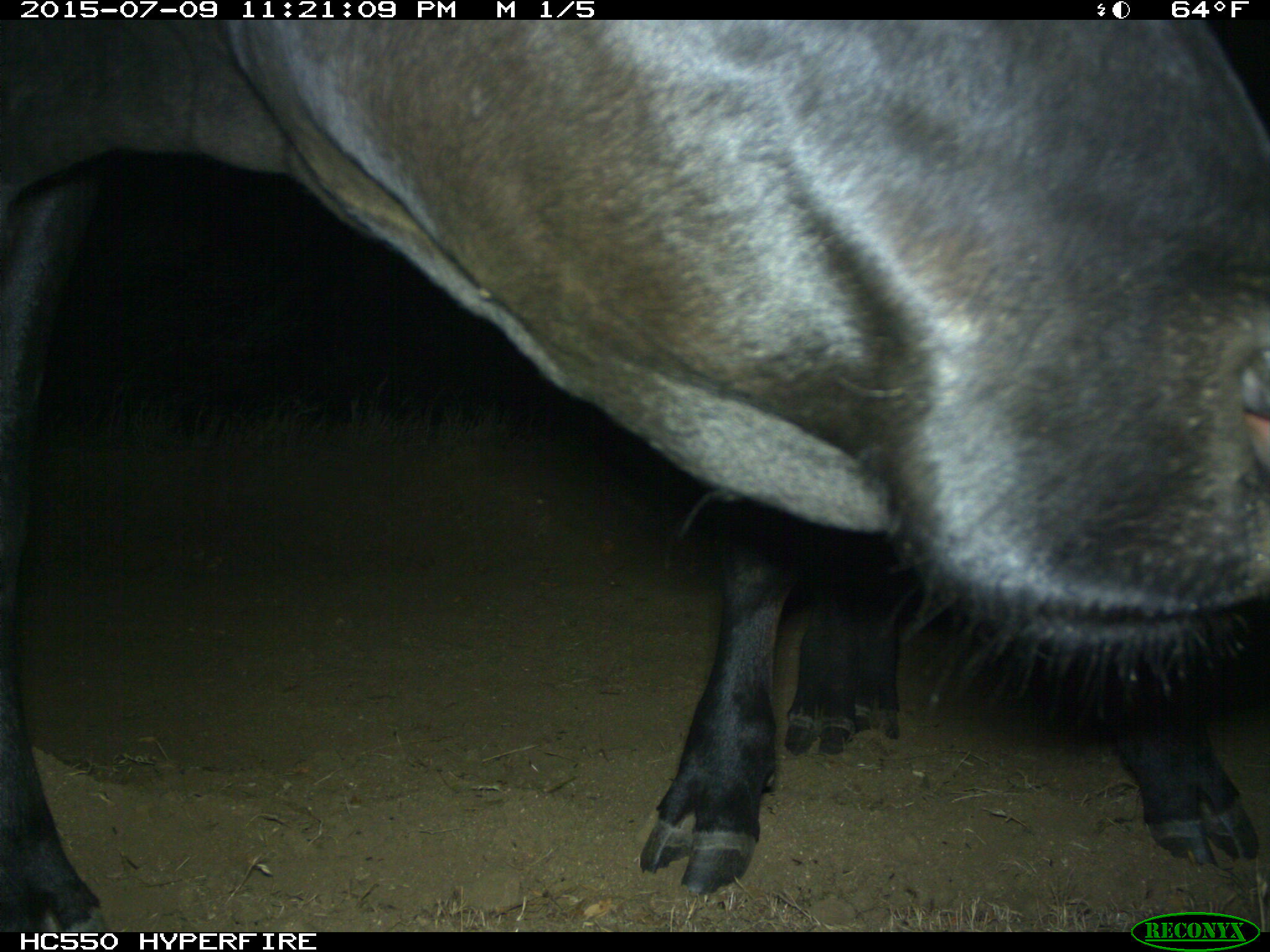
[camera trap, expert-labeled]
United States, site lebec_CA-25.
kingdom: Animalia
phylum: Chordata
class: Mammalia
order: Artiodactyla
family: Bovidae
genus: Bos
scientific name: Bos taurus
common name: domestic cow